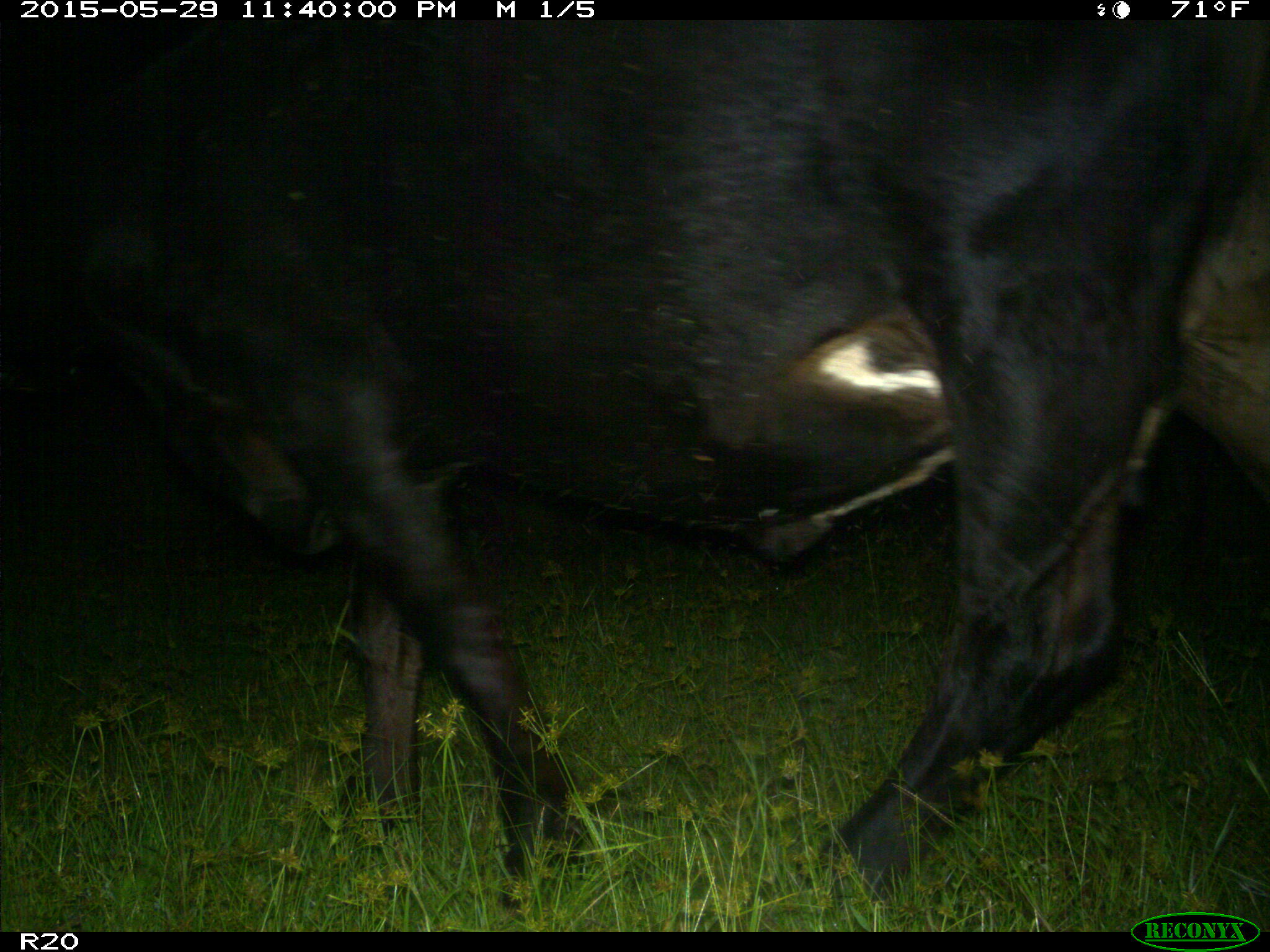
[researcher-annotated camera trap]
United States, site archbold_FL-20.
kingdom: Animalia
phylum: Chordata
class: Mammalia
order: Artiodactyla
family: Bovidae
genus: Bos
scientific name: Bos taurus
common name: domestic cow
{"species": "Bos taurus (domestic cow)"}